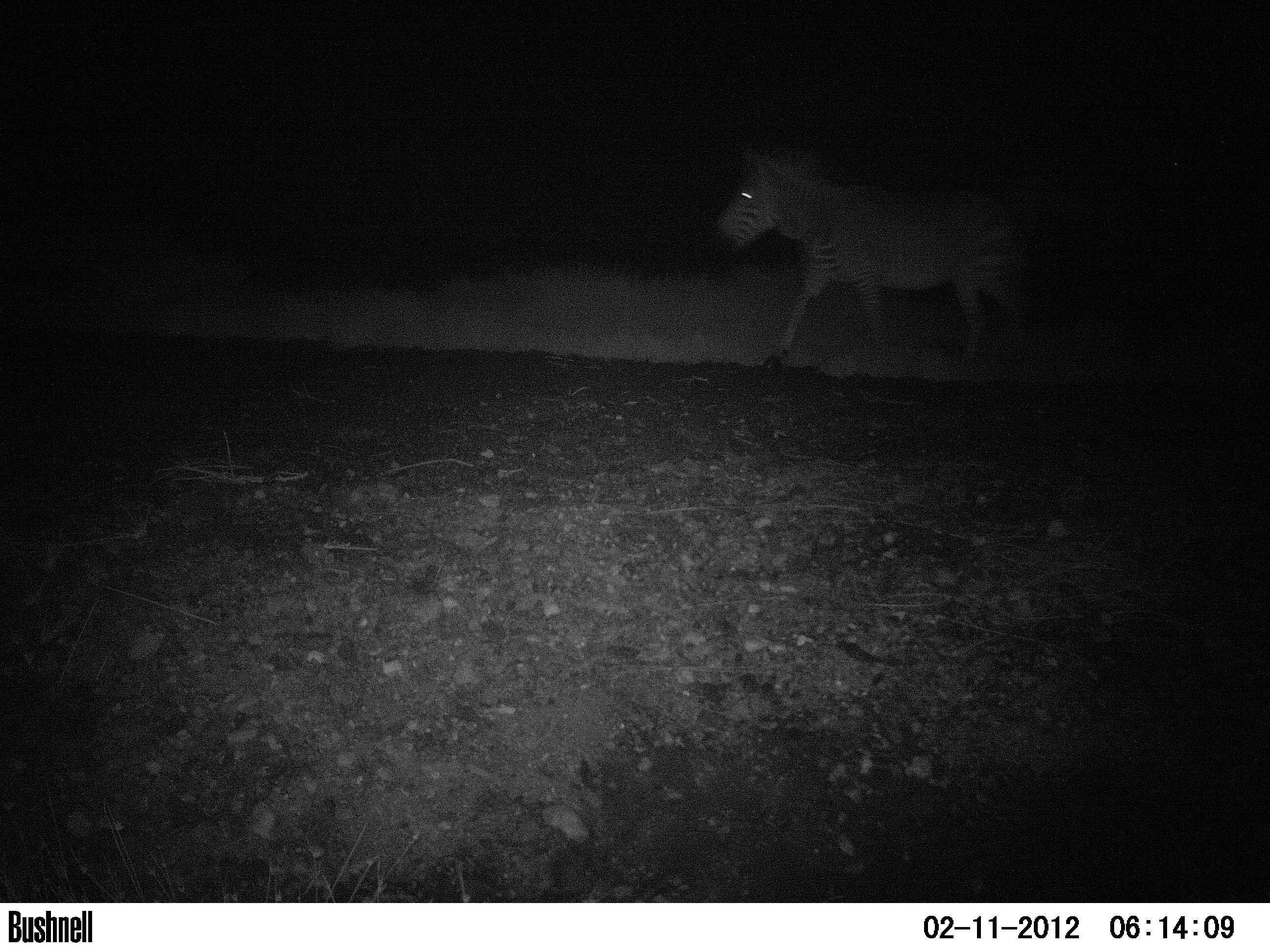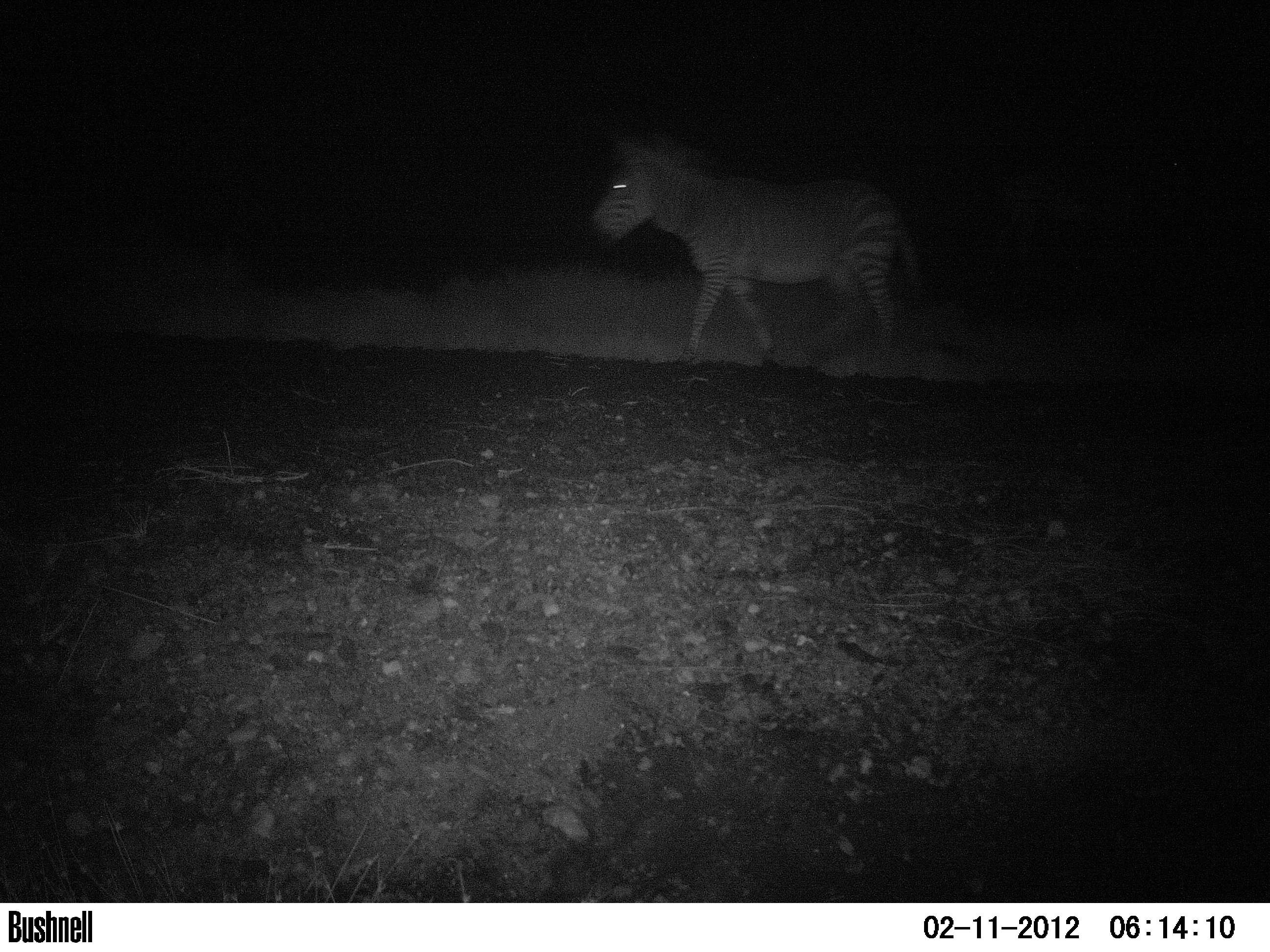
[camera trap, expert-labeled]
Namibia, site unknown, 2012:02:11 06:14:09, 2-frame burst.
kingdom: Animalia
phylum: Chordata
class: Mammalia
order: Perissodactyla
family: Equidae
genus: Equus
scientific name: Equus zebra hartmannae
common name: hartmann's mountain zebra